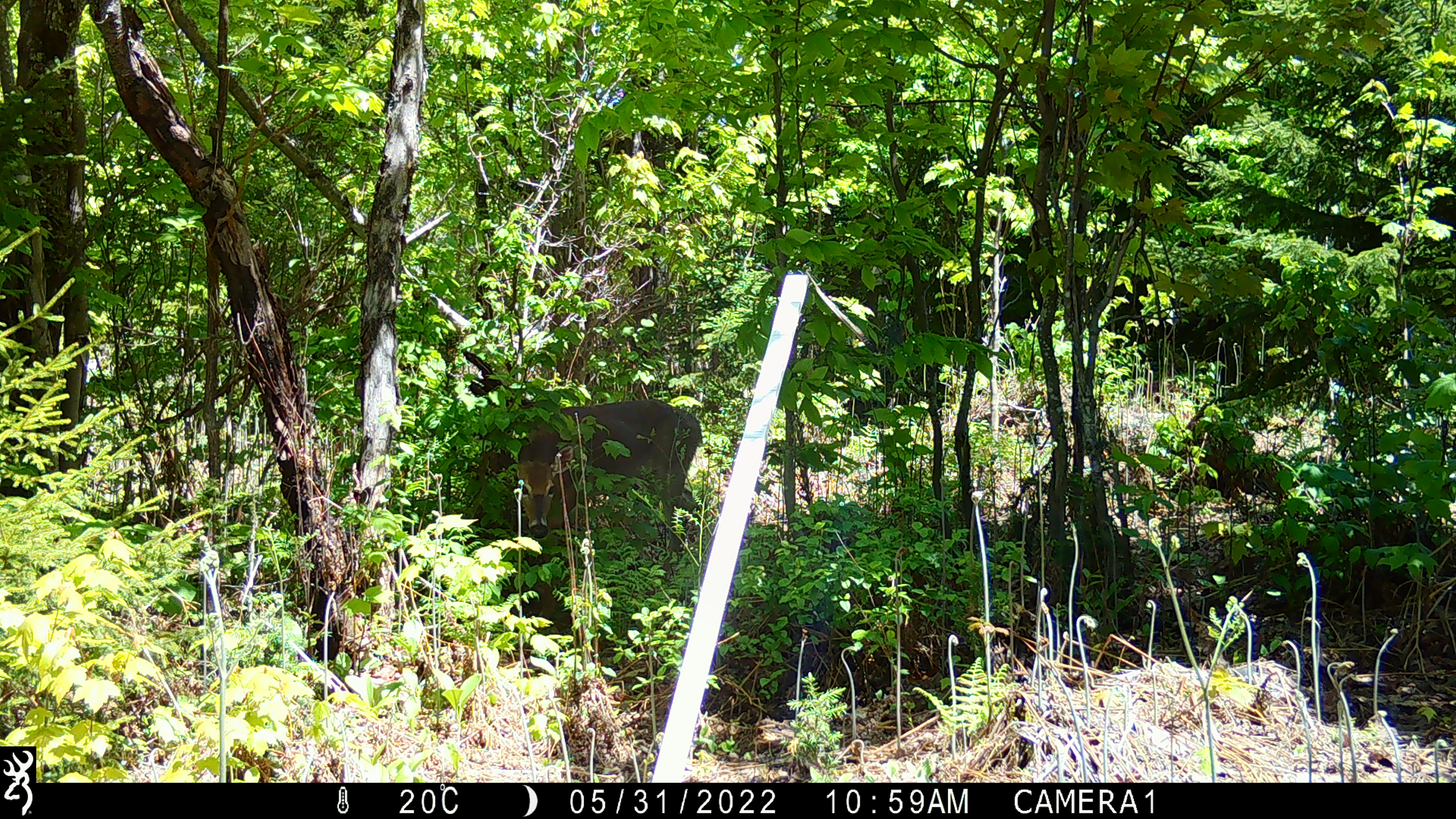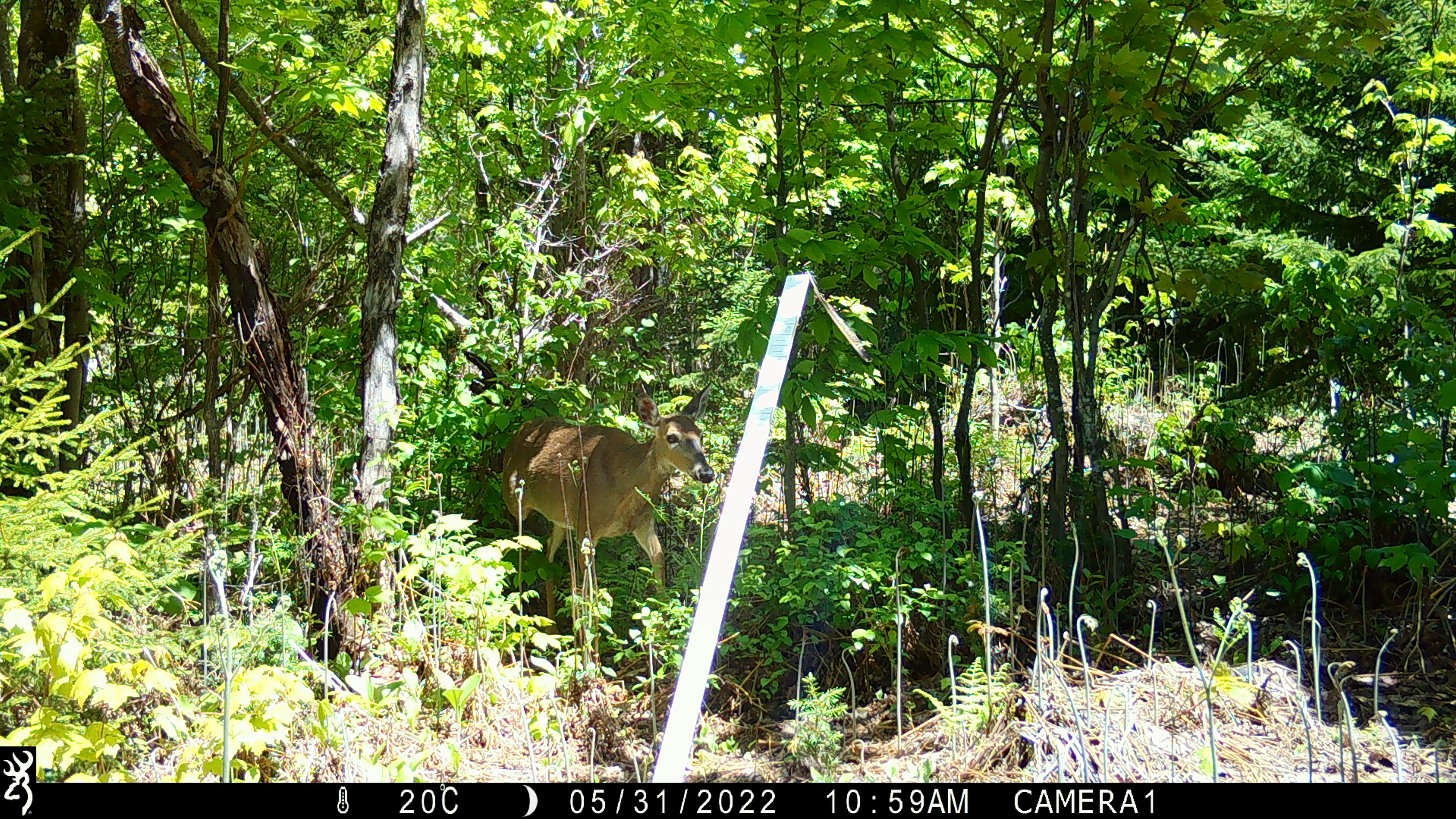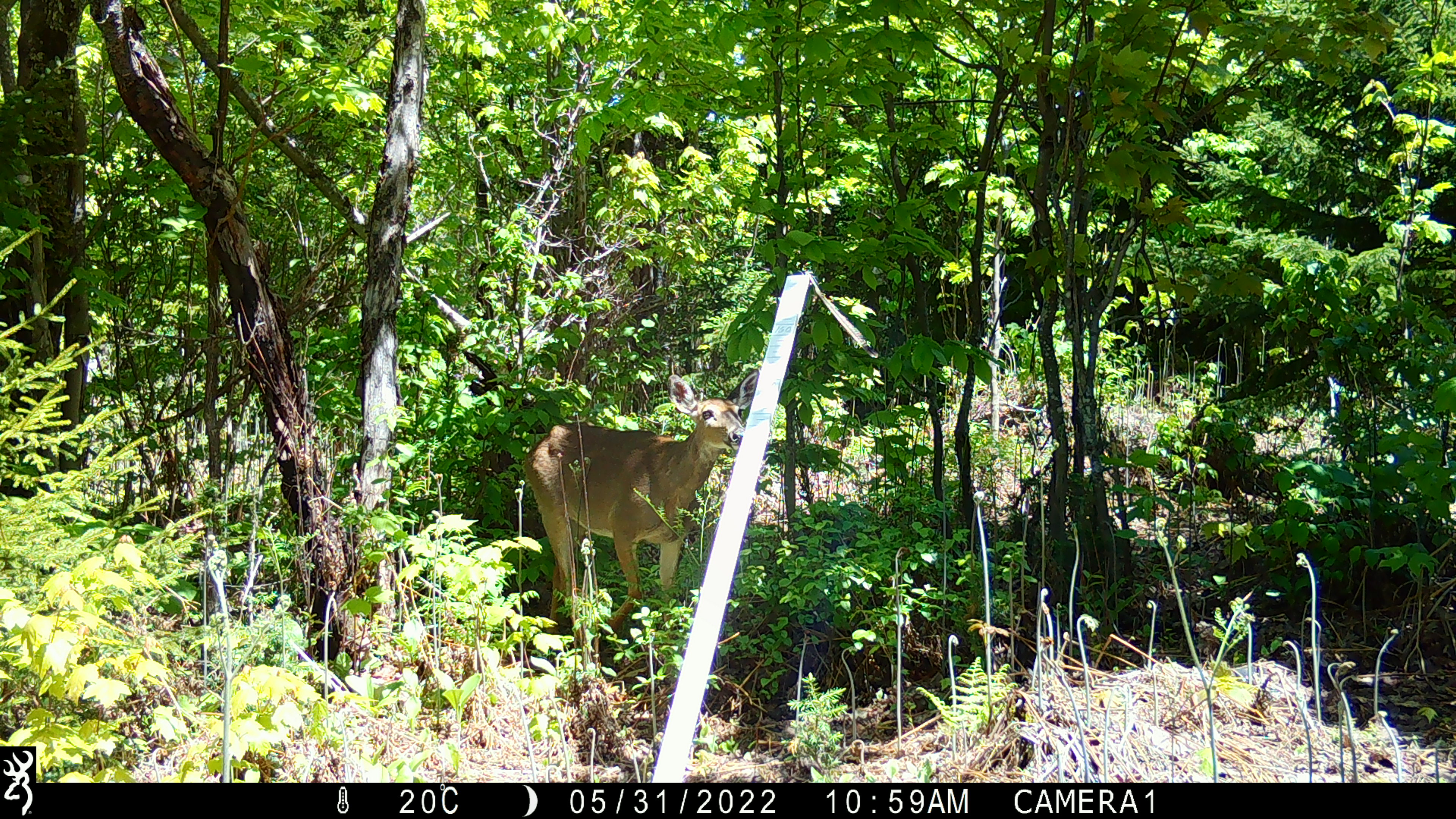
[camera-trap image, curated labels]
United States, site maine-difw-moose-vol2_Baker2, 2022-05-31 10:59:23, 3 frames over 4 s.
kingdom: Animalia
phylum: Chordata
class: Mammalia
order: Artiodactyla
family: Cervidae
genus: Odocoileus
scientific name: Odocoileus virginianus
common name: white-tailed deer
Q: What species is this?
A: White-tailed deer (Odocoileus virginianus).